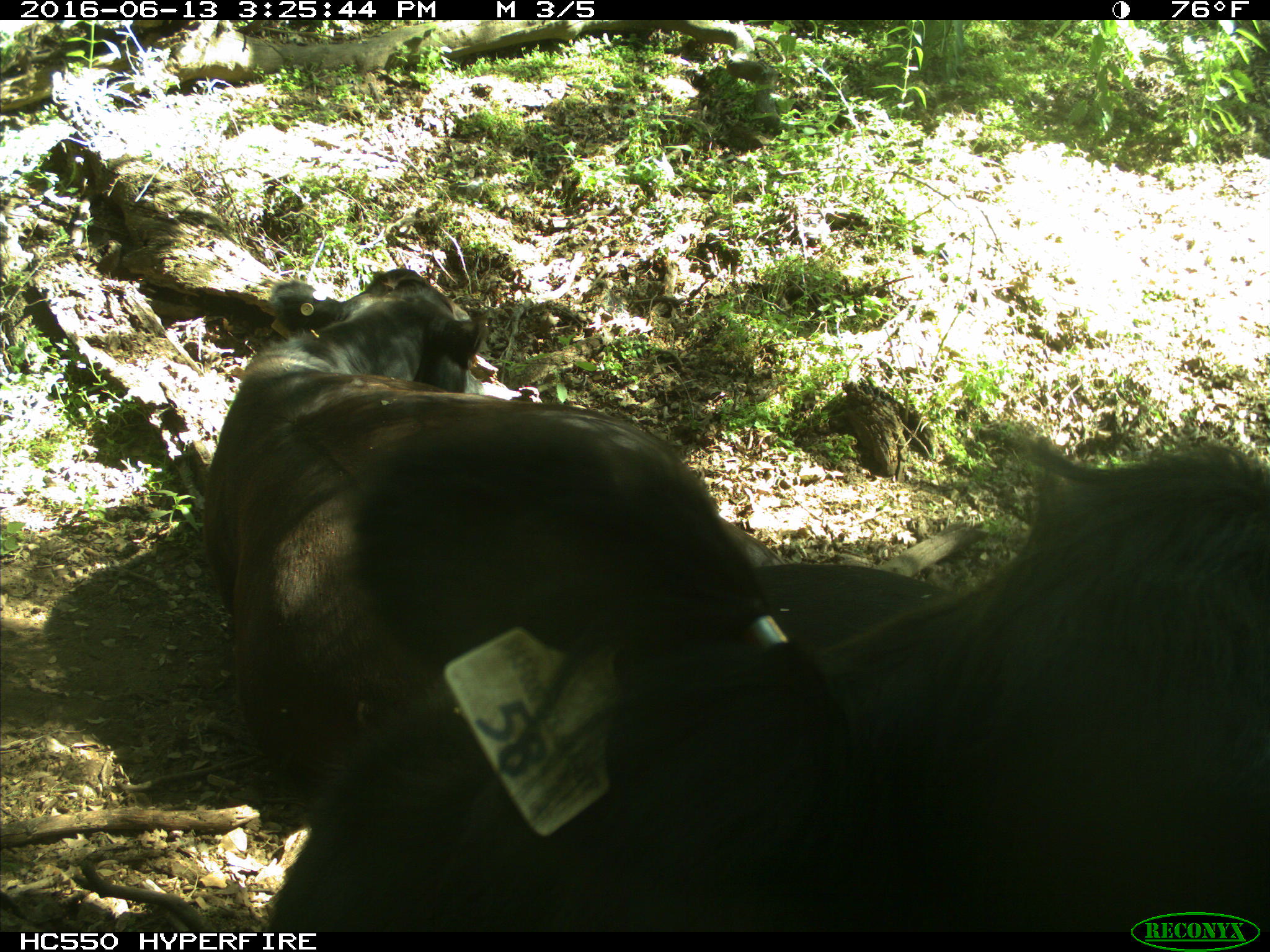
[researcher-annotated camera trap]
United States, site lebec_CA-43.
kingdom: Animalia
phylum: Chordata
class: Mammalia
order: Artiodactyla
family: Bovidae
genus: Bos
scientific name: Bos taurus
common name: domestic cow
Bos taurus (domestic cow).